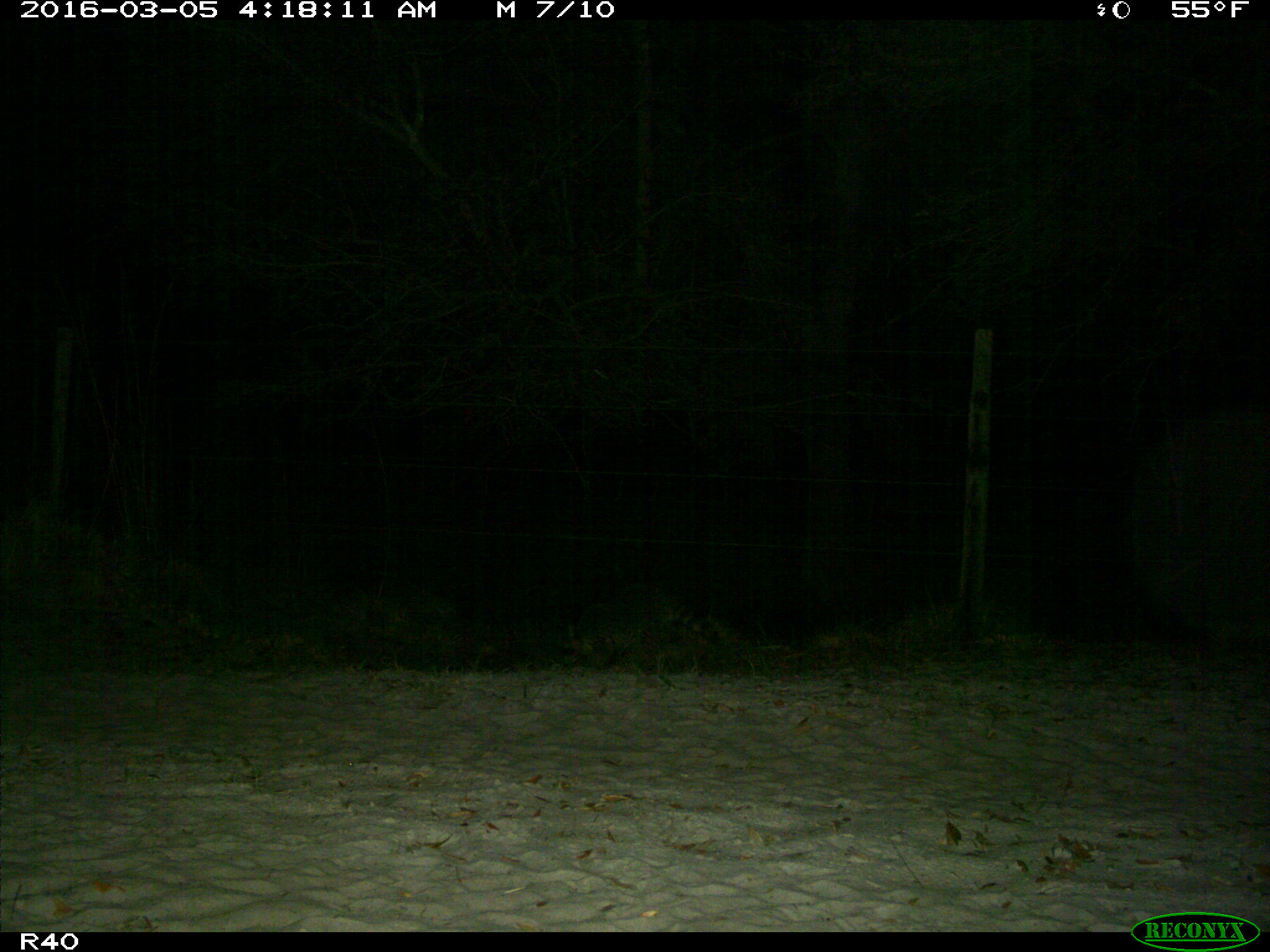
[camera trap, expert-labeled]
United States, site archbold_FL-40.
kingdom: Animalia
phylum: Chordata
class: Mammalia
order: Carnivora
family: Procyonidae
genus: Procyon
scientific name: Procyon lotor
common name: common raccoon